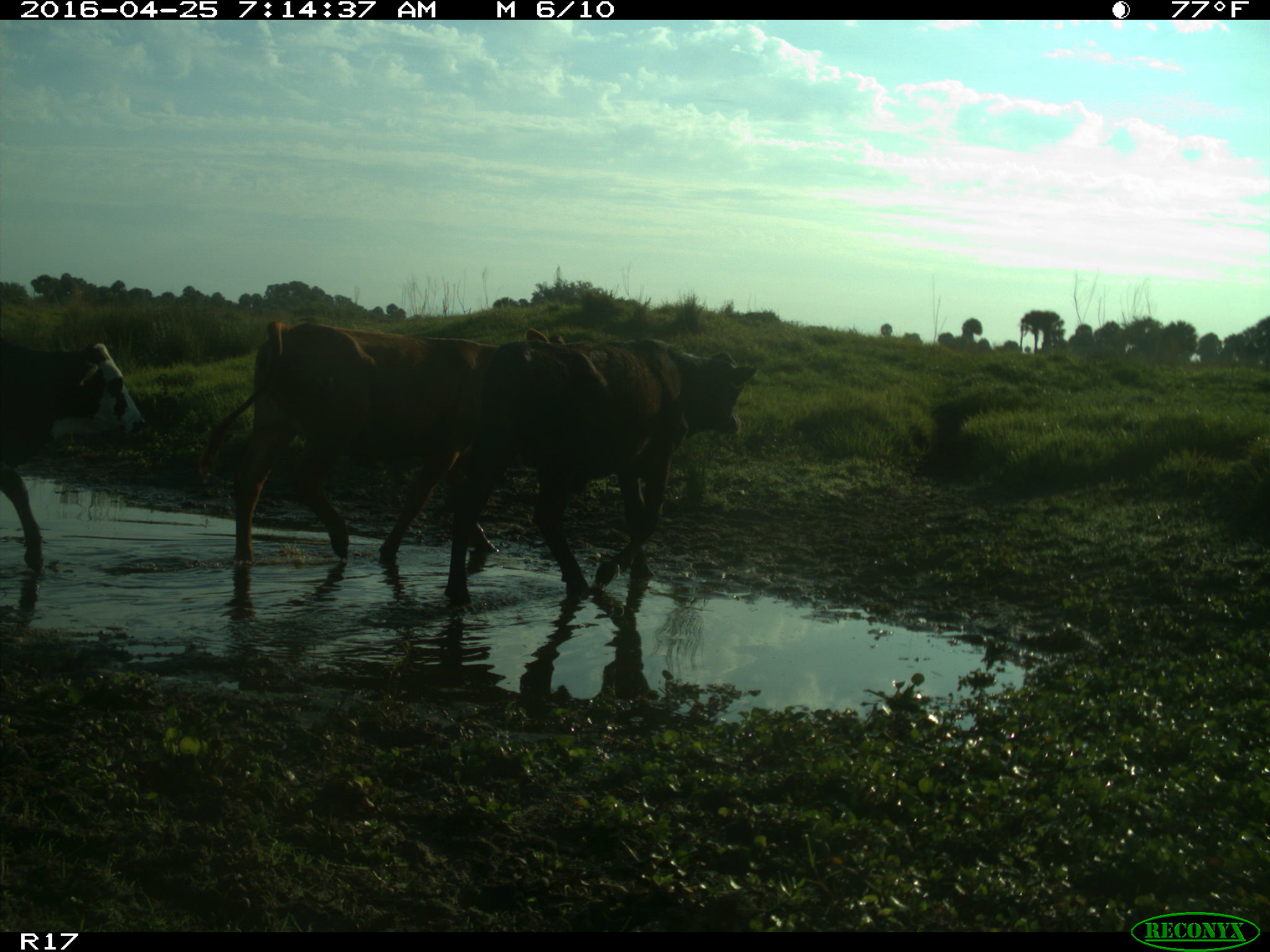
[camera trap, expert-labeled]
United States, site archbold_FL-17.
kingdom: Animalia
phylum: Chordata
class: Mammalia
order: Artiodactyla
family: Bovidae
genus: Bos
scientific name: Bos taurus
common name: domestic cow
Bos taurus (domestic cow).